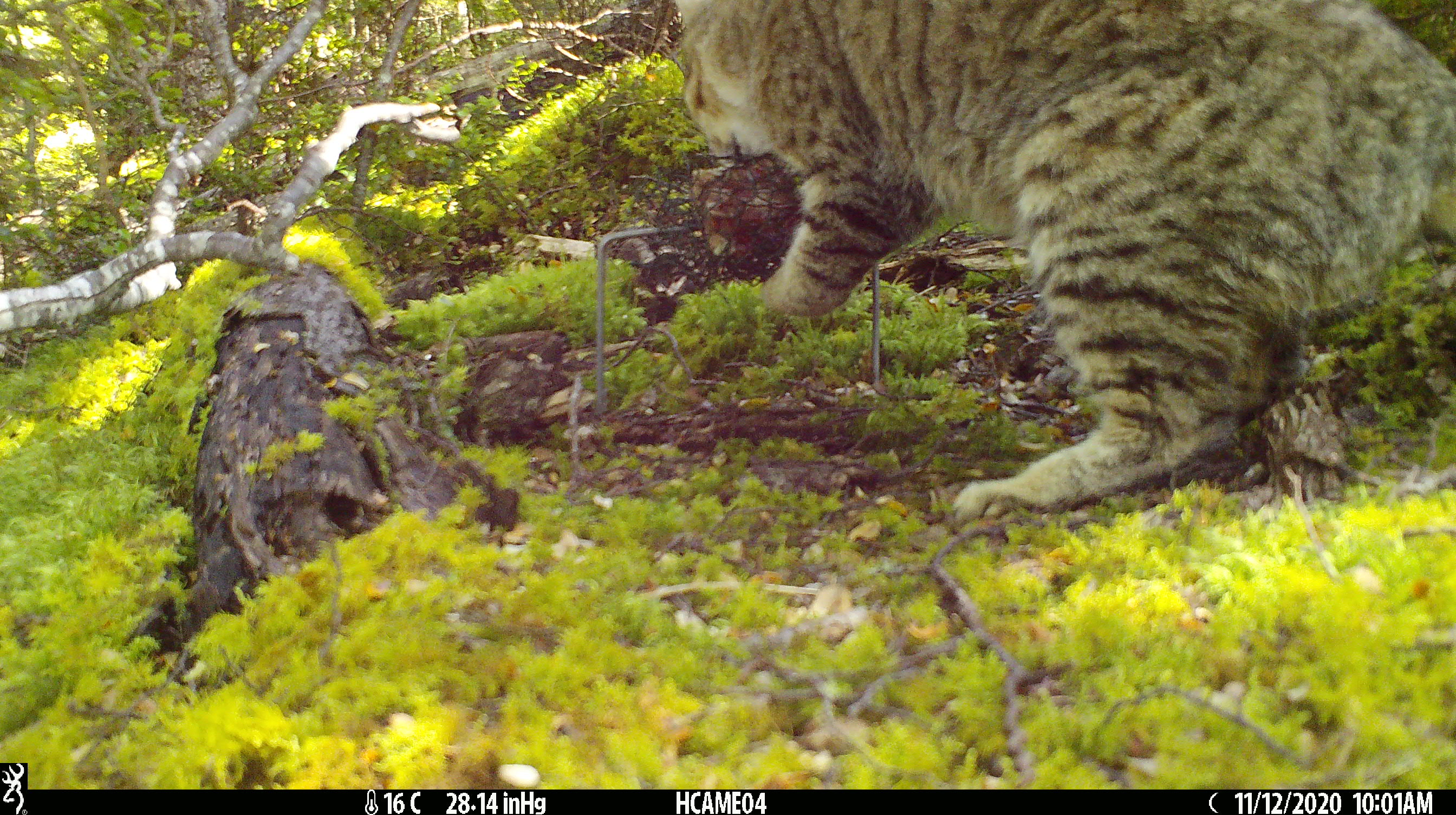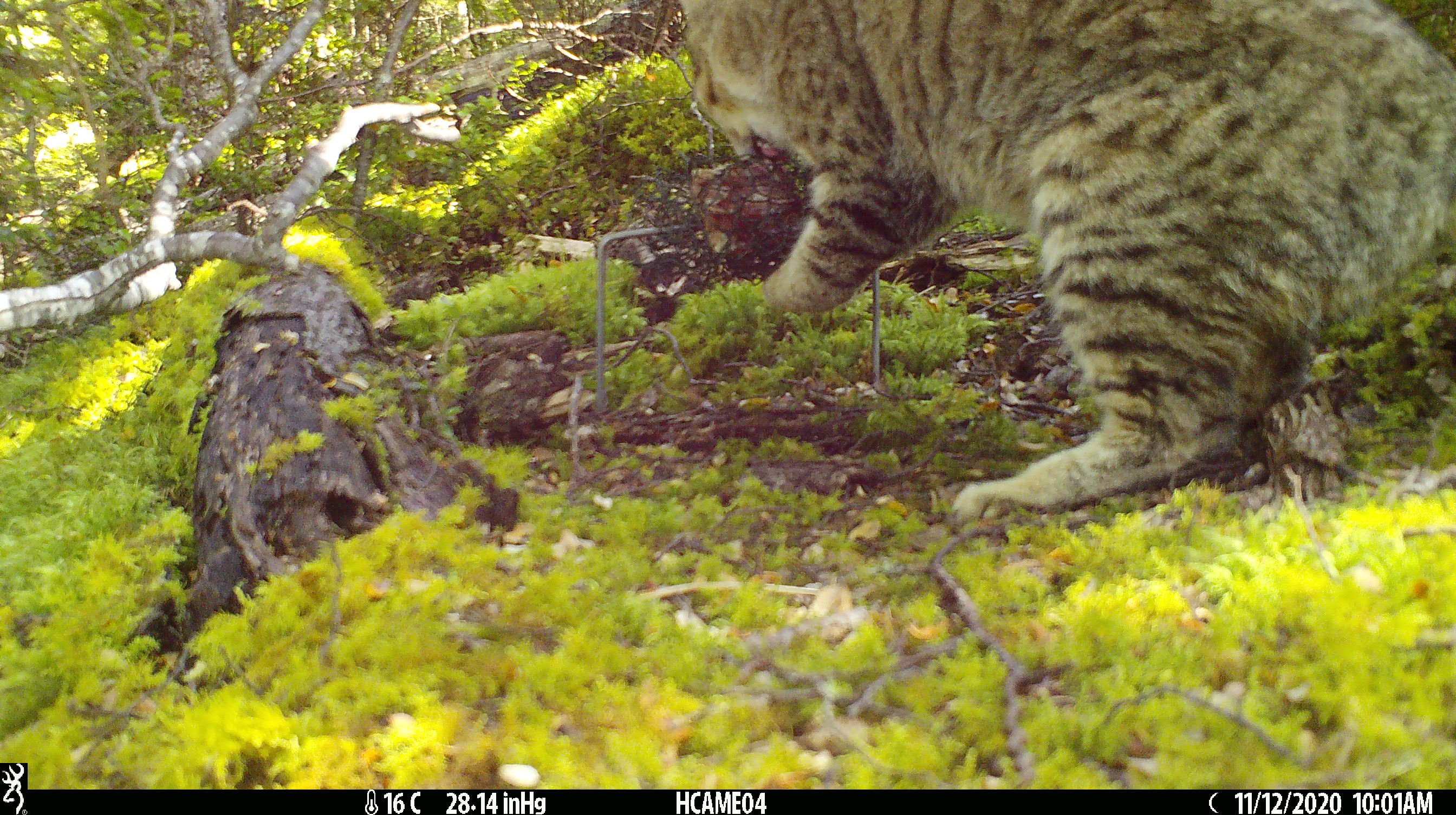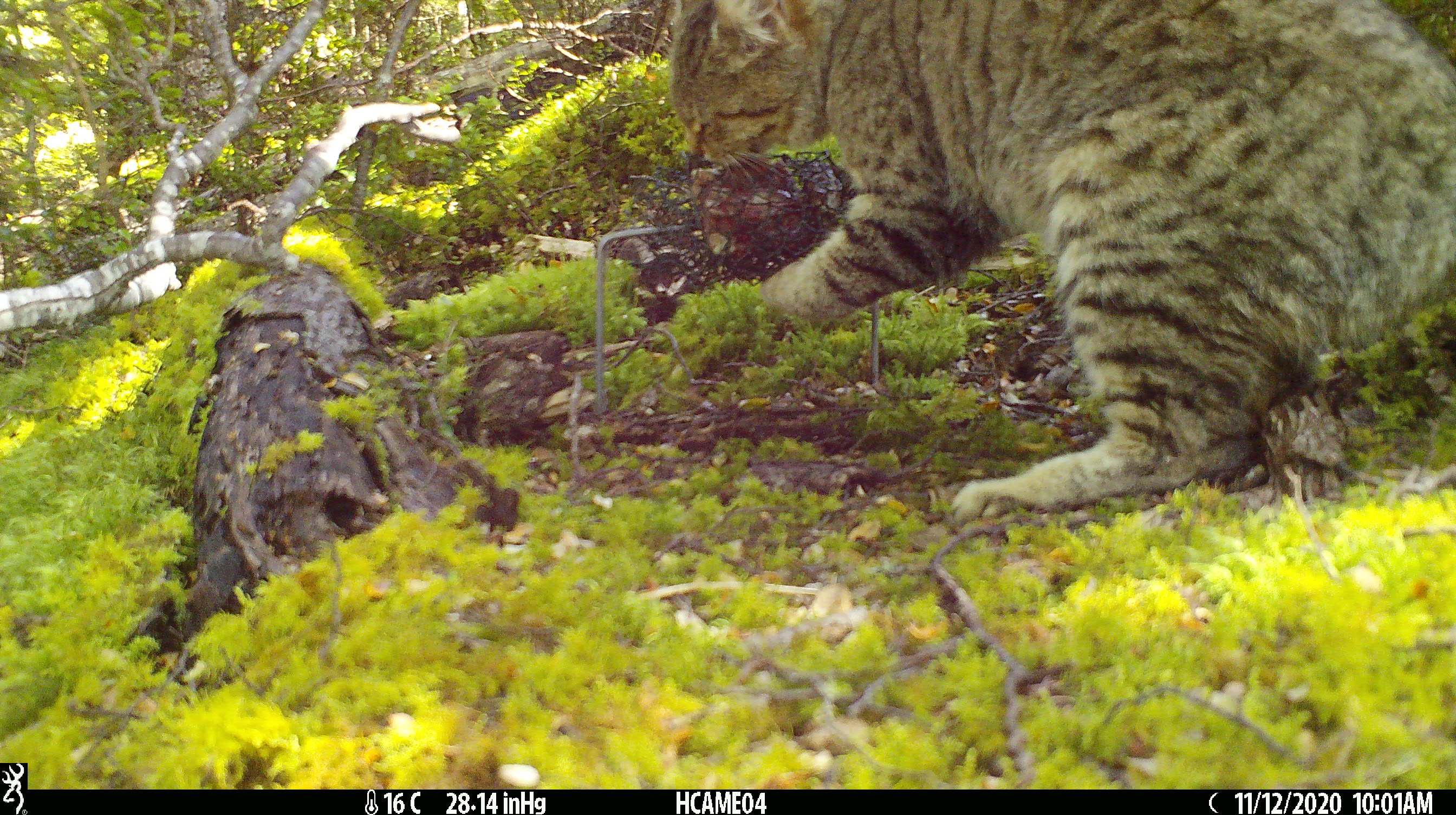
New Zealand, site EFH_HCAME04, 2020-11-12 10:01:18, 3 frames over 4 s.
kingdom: Animalia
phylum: Chordata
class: Mammalia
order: Carnivora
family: Felidae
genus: Felis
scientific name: Felis catus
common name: domestic cat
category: cat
Cat (domestic cat) (Felis catus).